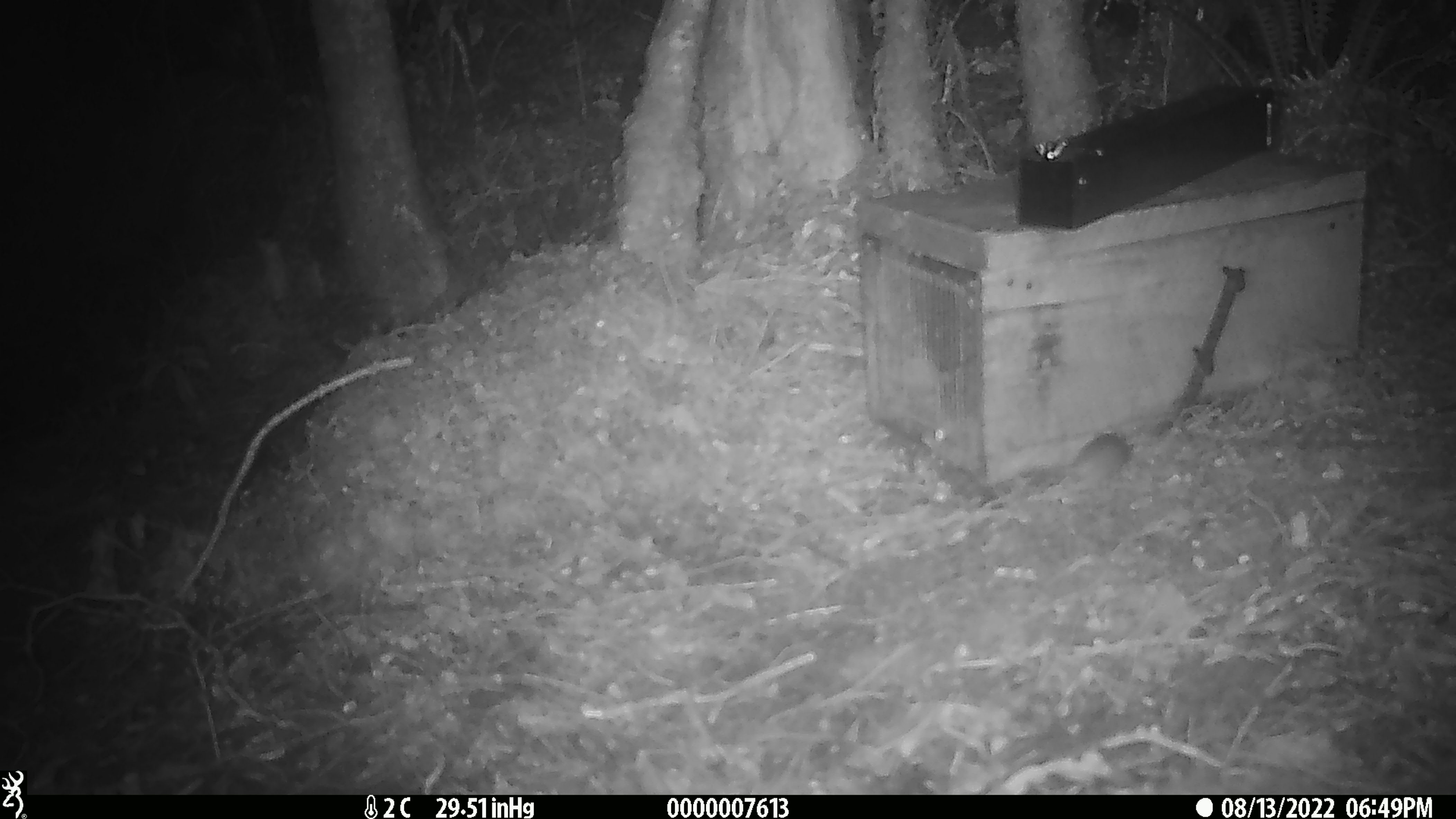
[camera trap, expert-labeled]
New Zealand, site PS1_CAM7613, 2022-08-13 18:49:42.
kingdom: Animalia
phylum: Chordata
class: Mammalia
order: Rodentia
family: Muridae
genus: Mus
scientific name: Mus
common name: mouse